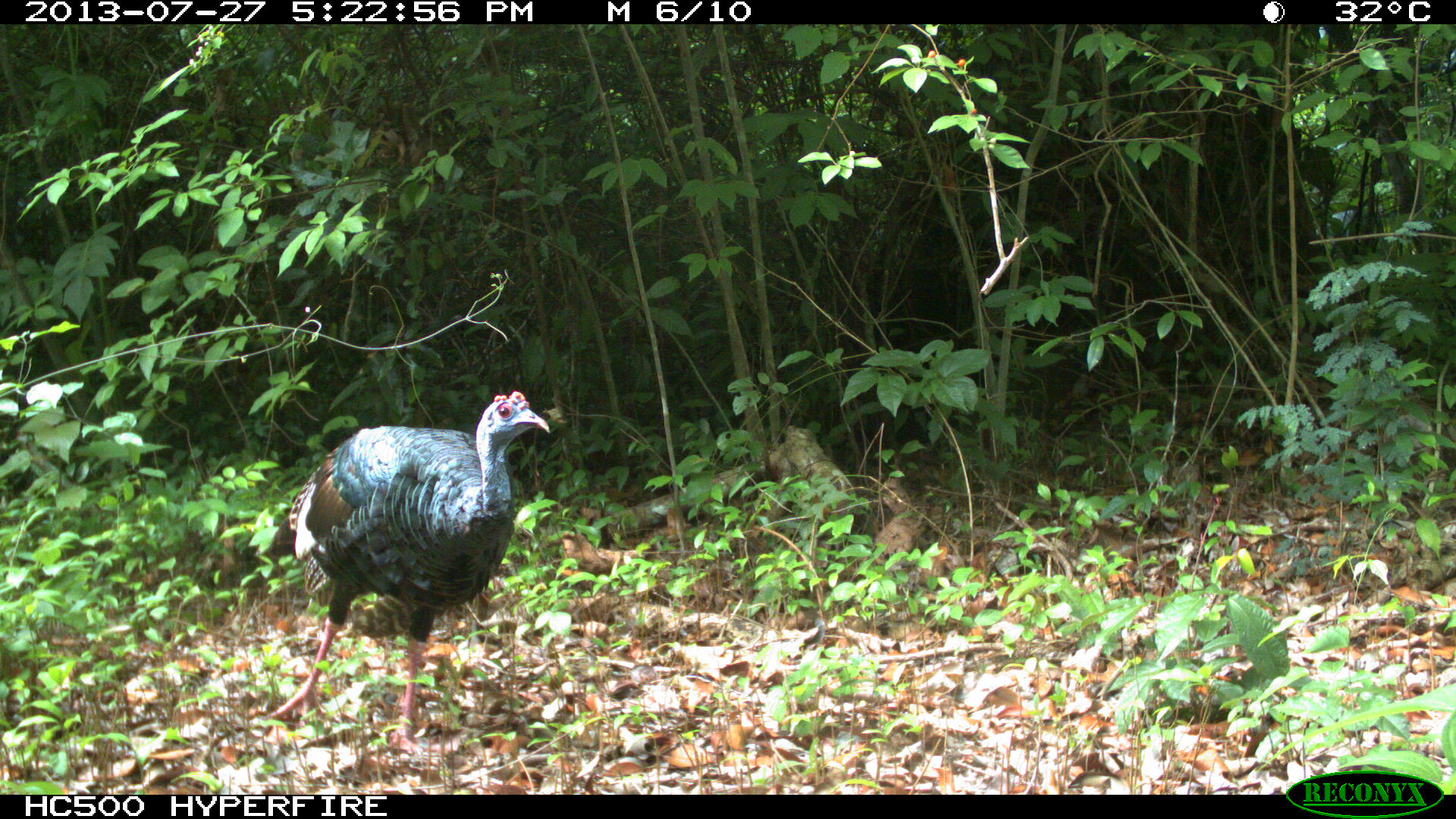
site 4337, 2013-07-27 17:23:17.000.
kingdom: Animalia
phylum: Chordata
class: Aves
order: Galliformes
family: Phasianidae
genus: Meleagris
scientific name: Meleagris ocellata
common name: ocellated turkey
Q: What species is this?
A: Meleagris ocellata (ocellated turkey).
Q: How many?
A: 1.